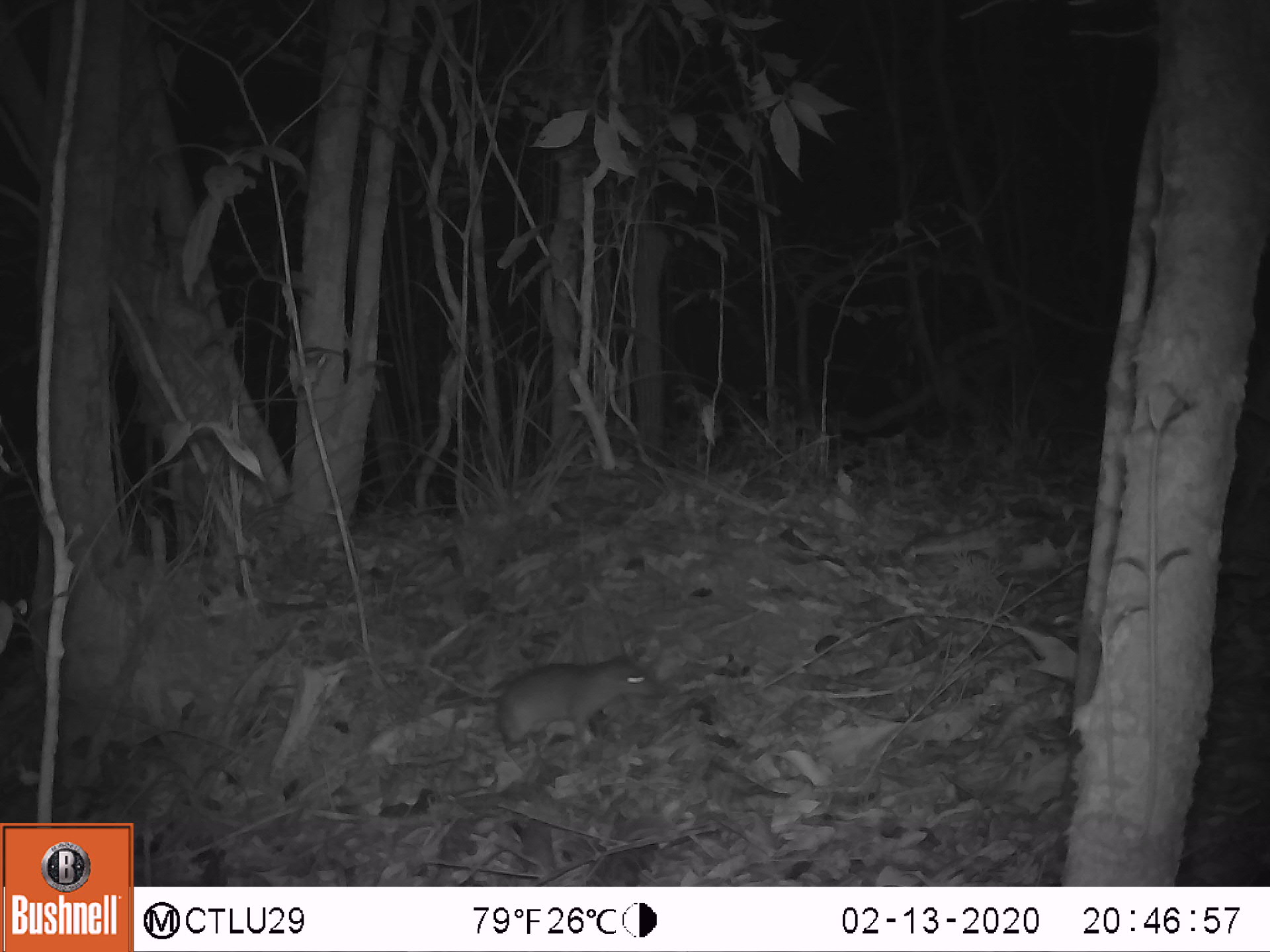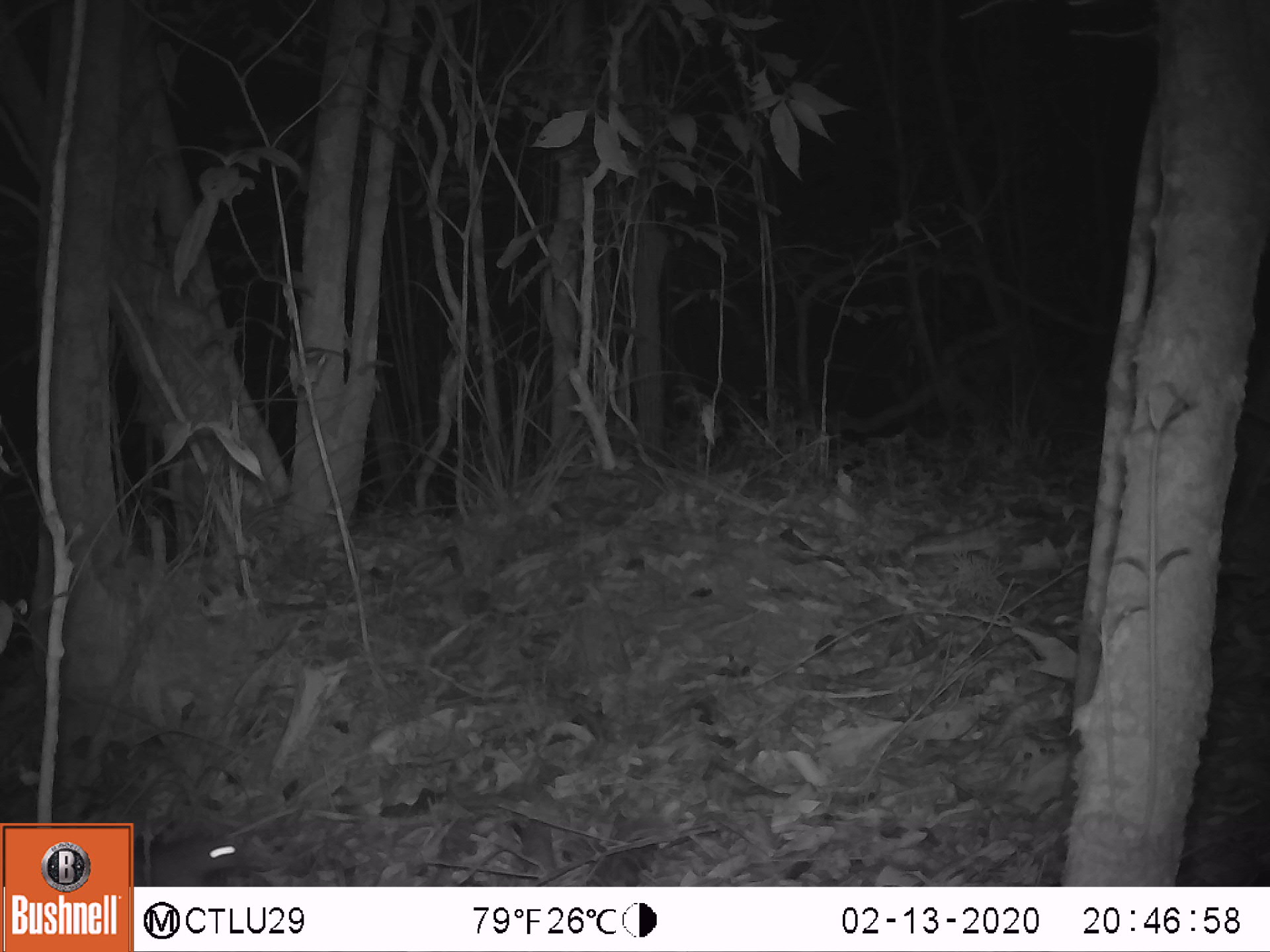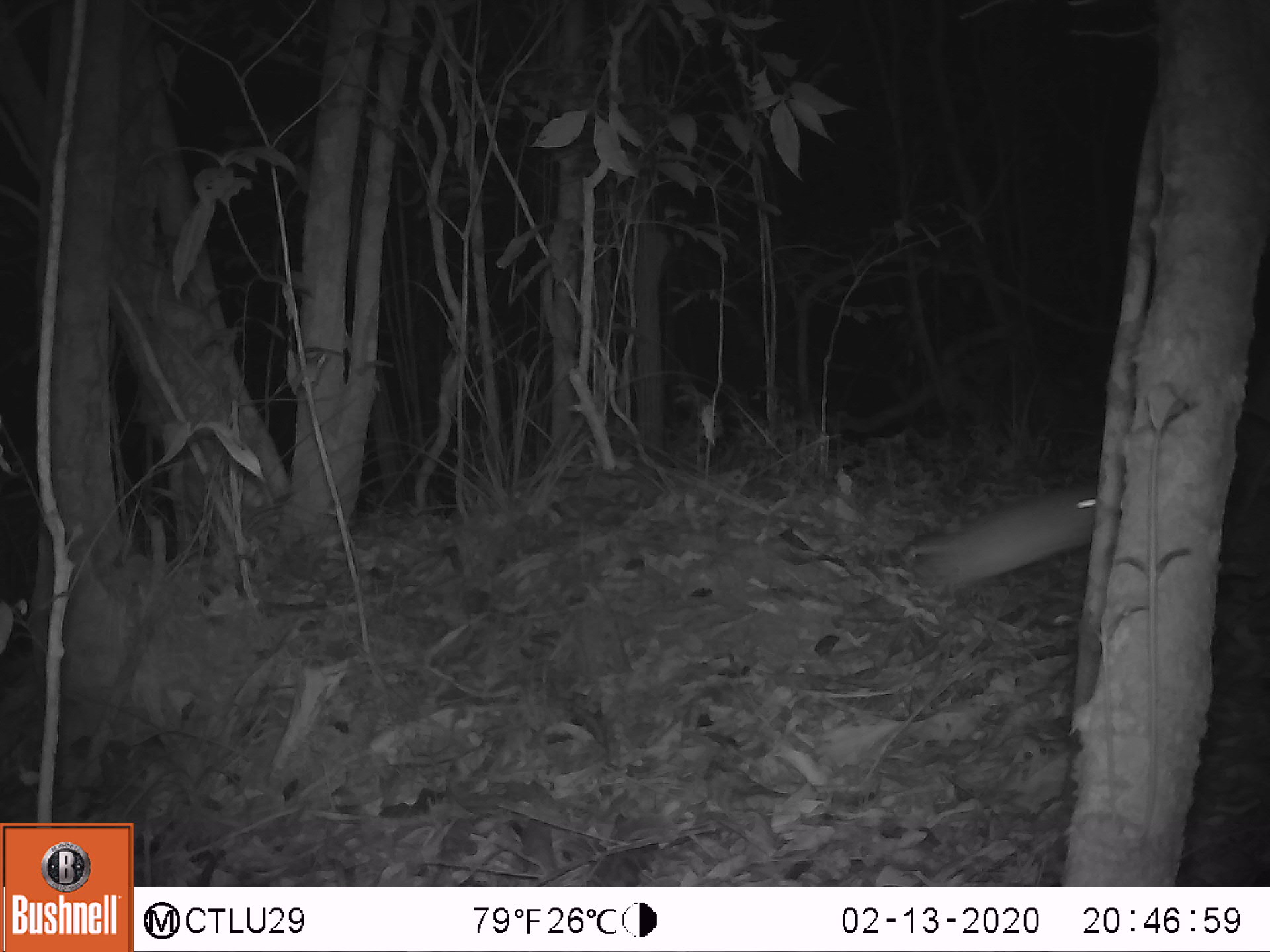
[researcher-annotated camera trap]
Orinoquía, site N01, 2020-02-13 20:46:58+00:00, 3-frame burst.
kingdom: Animalia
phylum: Chordata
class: Mammalia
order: Rodentia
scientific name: Rodentia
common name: rodent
Rodent (Rodentia).